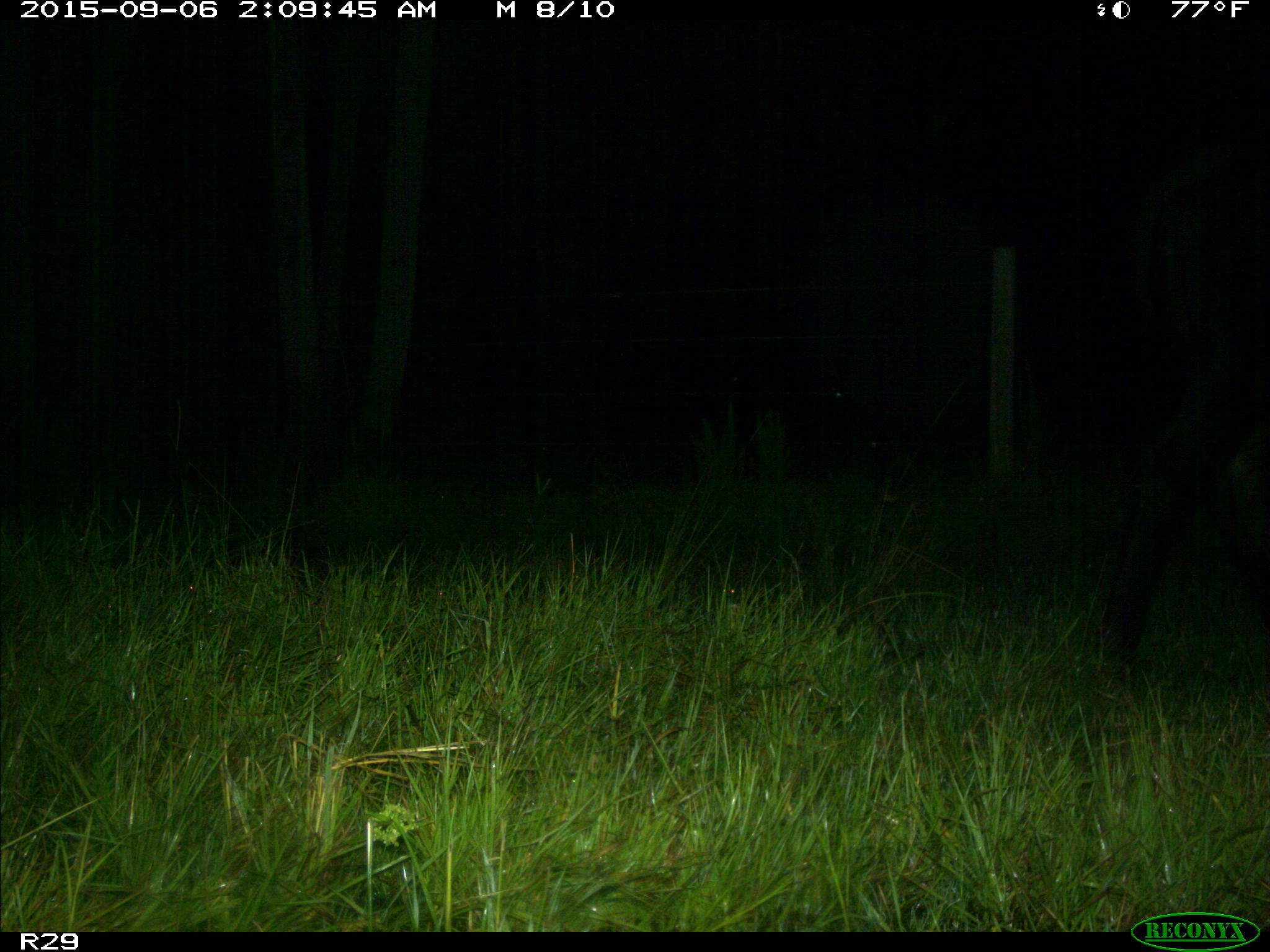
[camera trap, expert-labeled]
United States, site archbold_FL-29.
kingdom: Animalia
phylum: Chordata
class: Mammalia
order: Artiodactyla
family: Bovidae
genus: Bos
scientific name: Bos taurus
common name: domestic cow